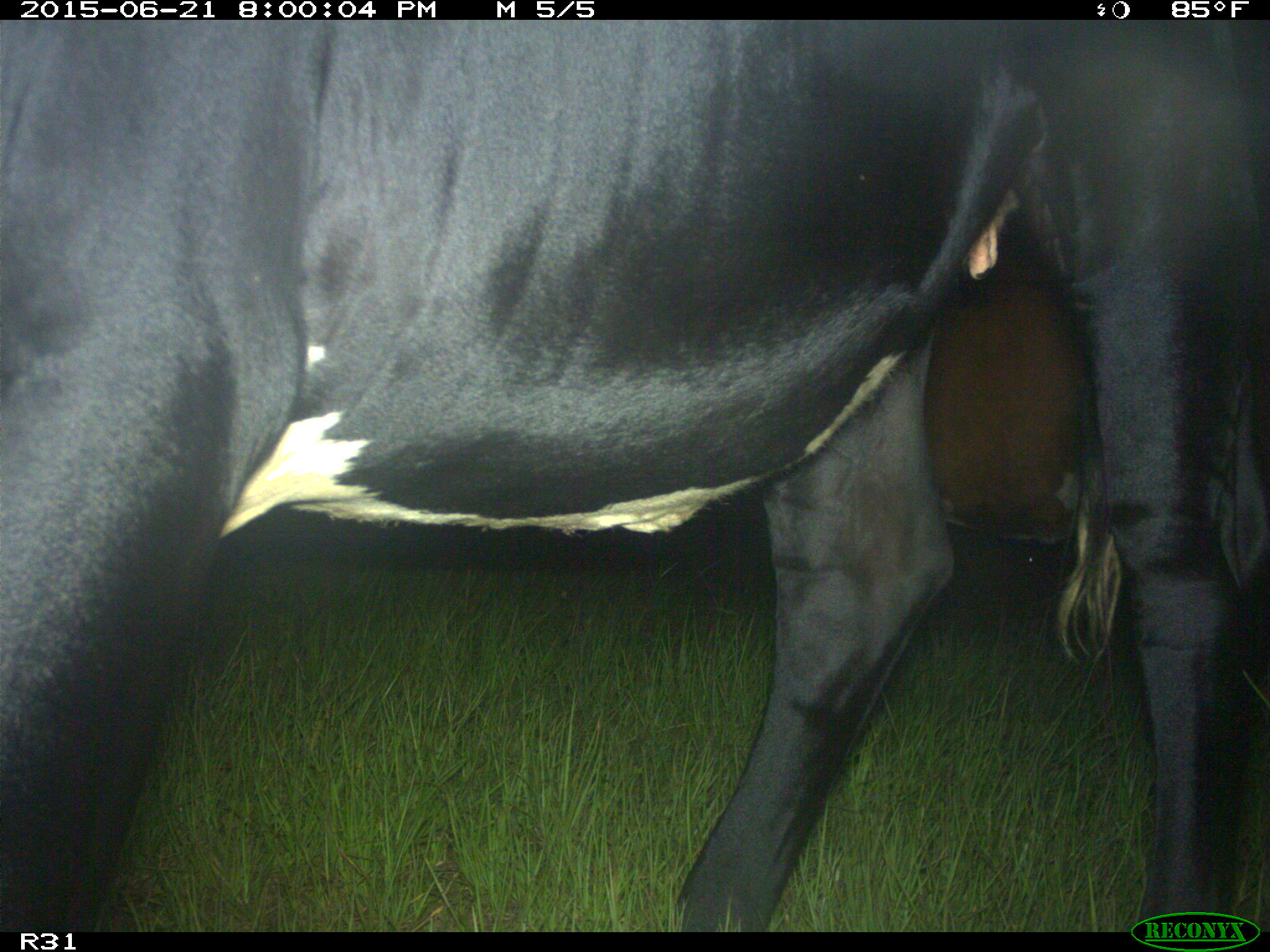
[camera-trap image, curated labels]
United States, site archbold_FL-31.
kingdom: Animalia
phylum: Chordata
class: Mammalia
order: Artiodactyla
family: Bovidae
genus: Bos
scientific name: Bos taurus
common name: domestic cow